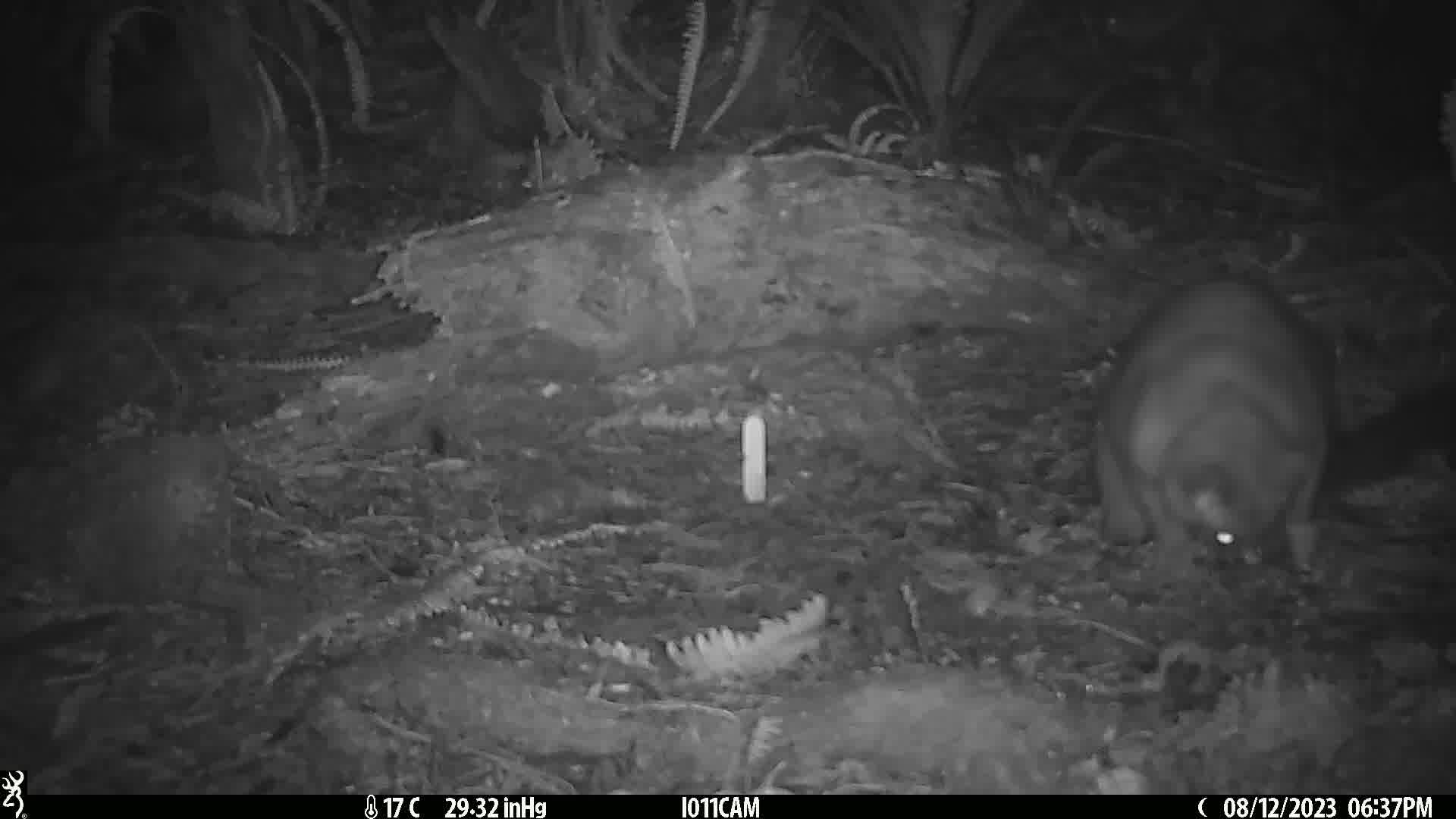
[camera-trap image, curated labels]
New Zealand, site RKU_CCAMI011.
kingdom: Animalia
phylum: Chordata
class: Mammalia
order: Diprotodontia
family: Phalangeridae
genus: Trichosurus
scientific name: Trichosurus vulpecula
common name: common brushtail possum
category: possum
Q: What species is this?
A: Possum (common brushtail possum) (Trichosurus vulpecula).